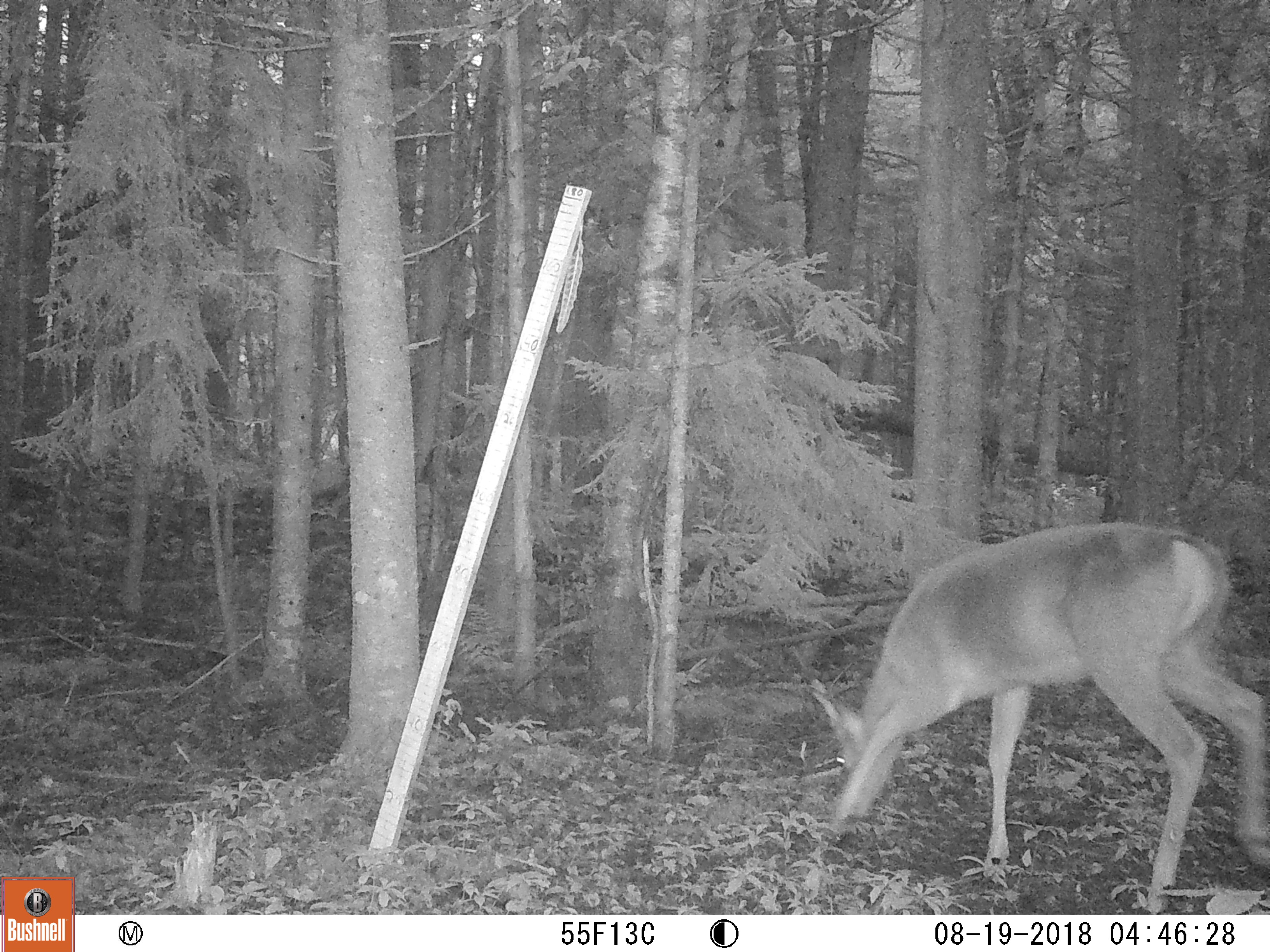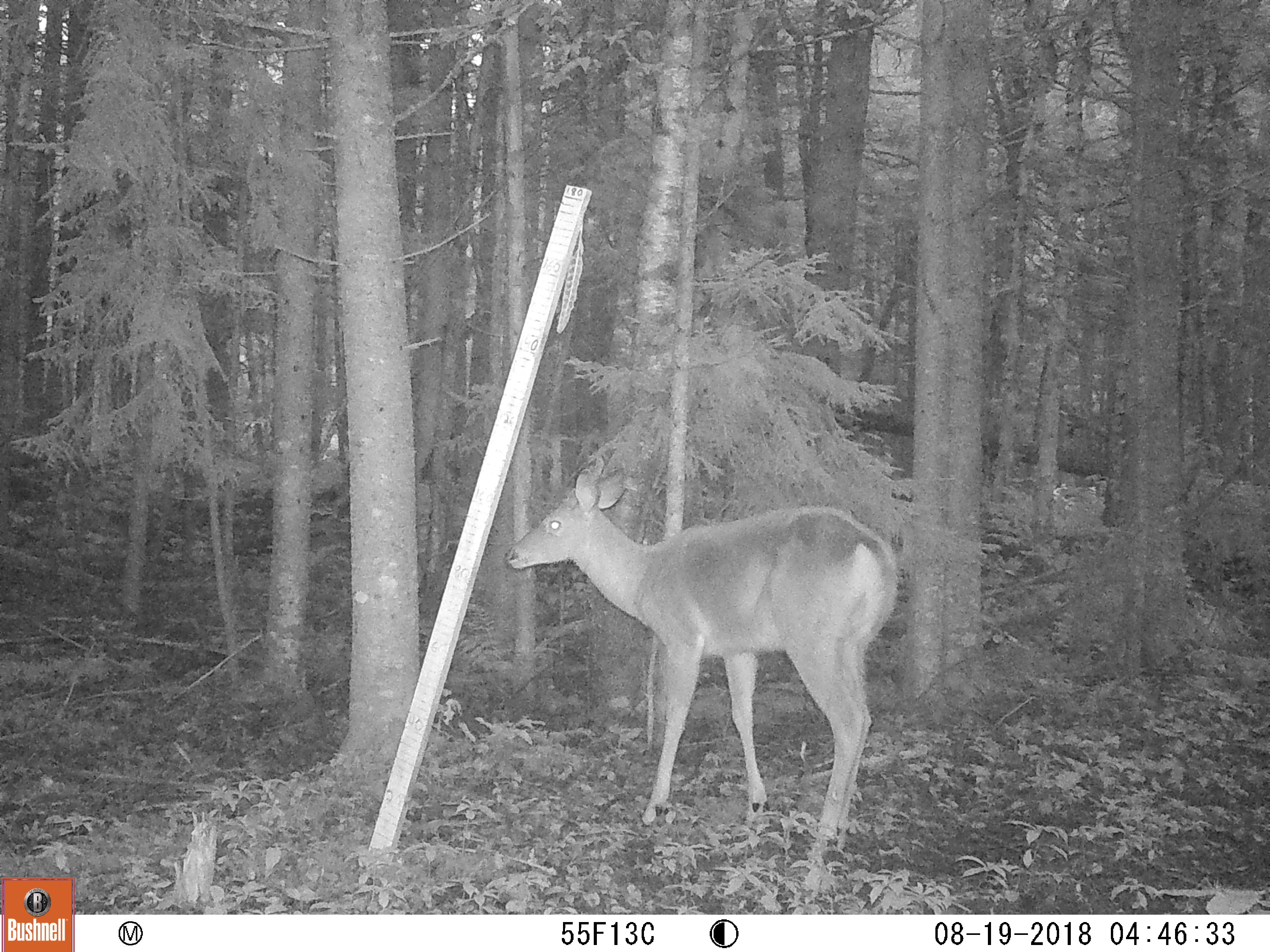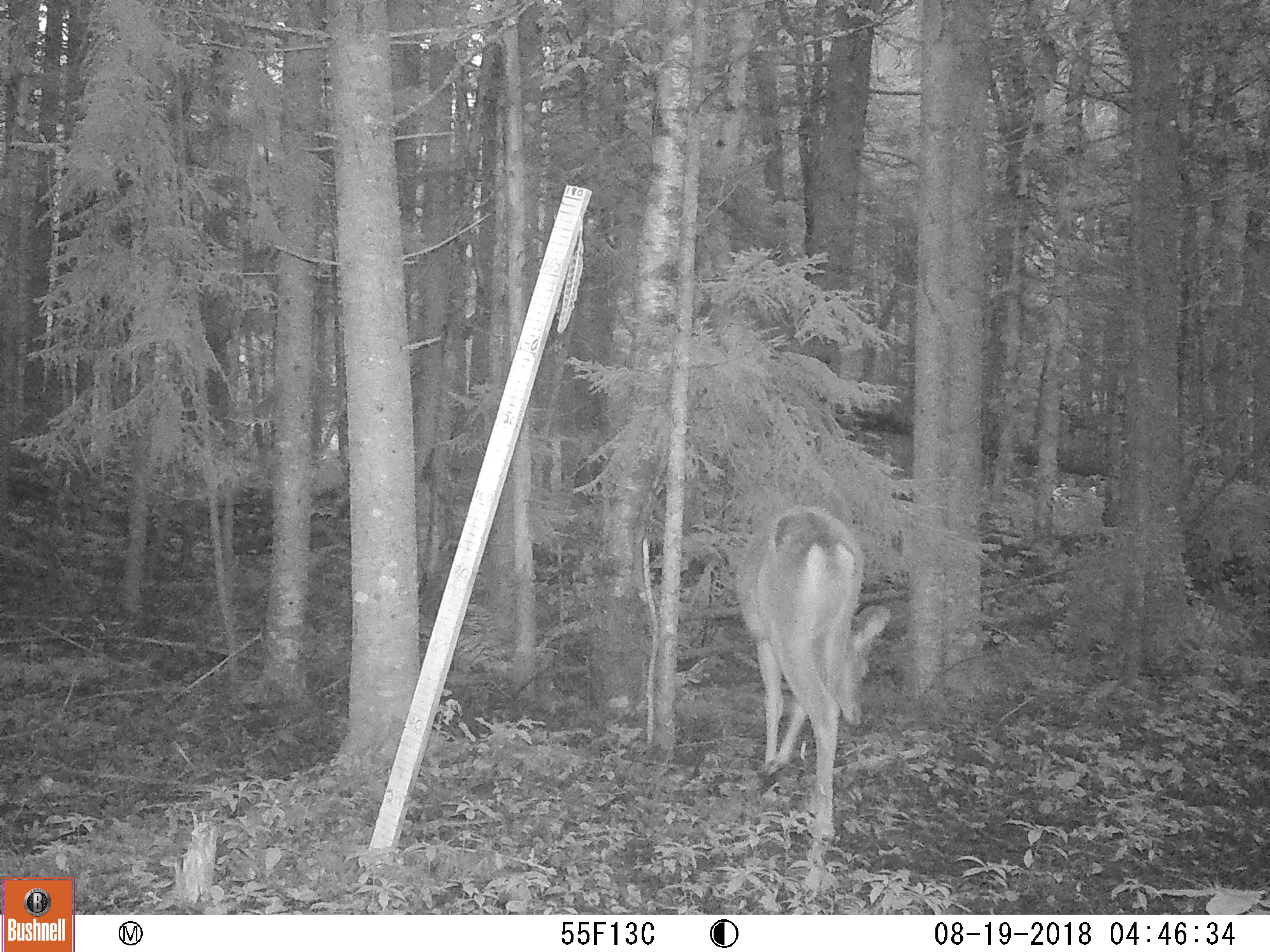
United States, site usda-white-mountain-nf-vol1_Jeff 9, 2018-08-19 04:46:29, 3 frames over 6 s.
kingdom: Animalia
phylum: Chordata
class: Mammalia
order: Artiodactyla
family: Cervidae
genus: Odocoileus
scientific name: Odocoileus virginianus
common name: white-tailed deer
White-tailed deer (Odocoileus virginianus).